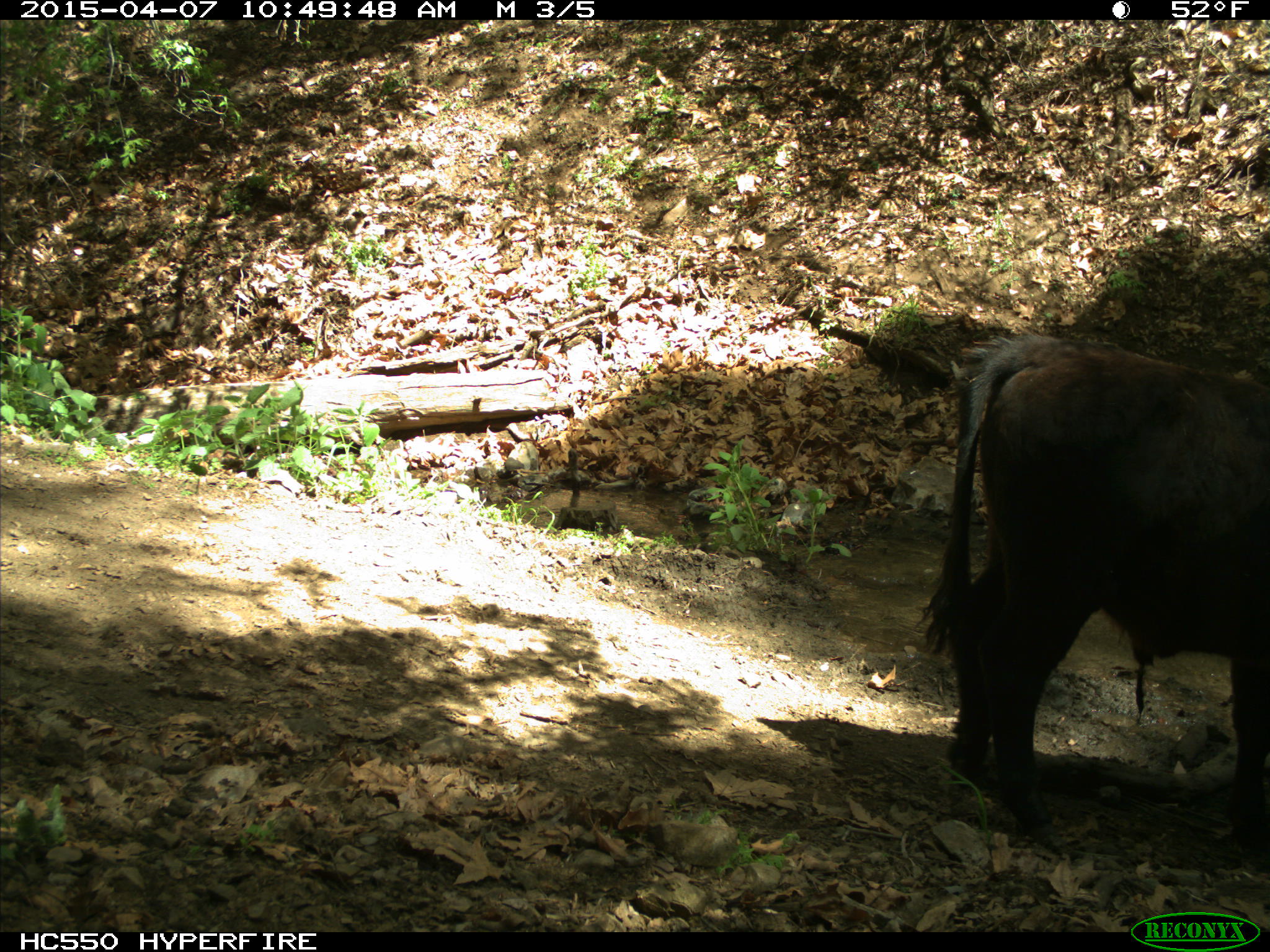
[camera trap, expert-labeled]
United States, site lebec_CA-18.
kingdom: Animalia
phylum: Chordata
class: Mammalia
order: Artiodactyla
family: Bovidae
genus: Bos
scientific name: Bos taurus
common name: domestic cow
Bos taurus (domestic cow).